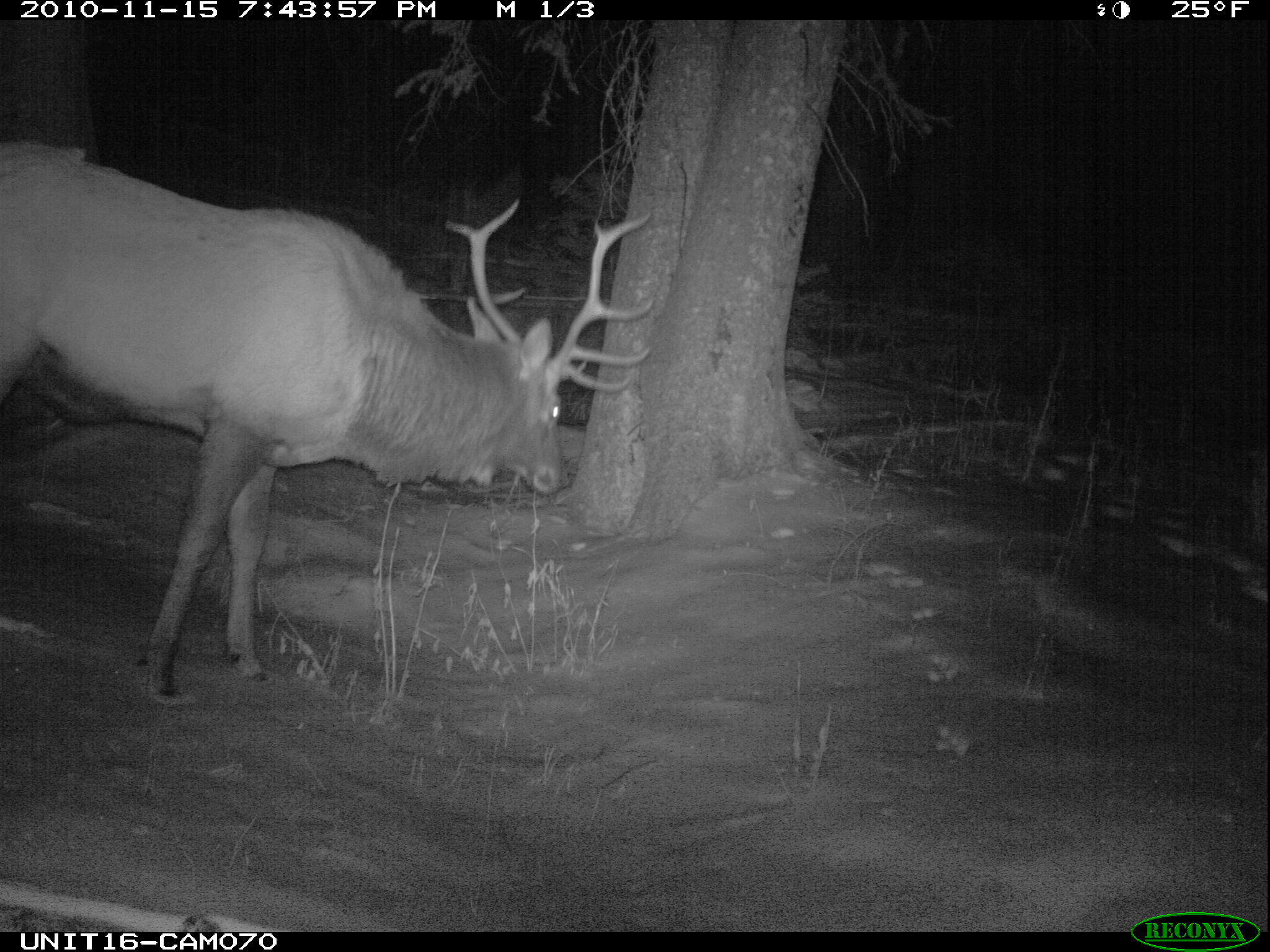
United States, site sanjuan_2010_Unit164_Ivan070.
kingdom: Animalia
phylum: Chordata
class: Mammalia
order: Artiodactyla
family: Cervidae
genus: Cervus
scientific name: Cervus elaphus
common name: red deer